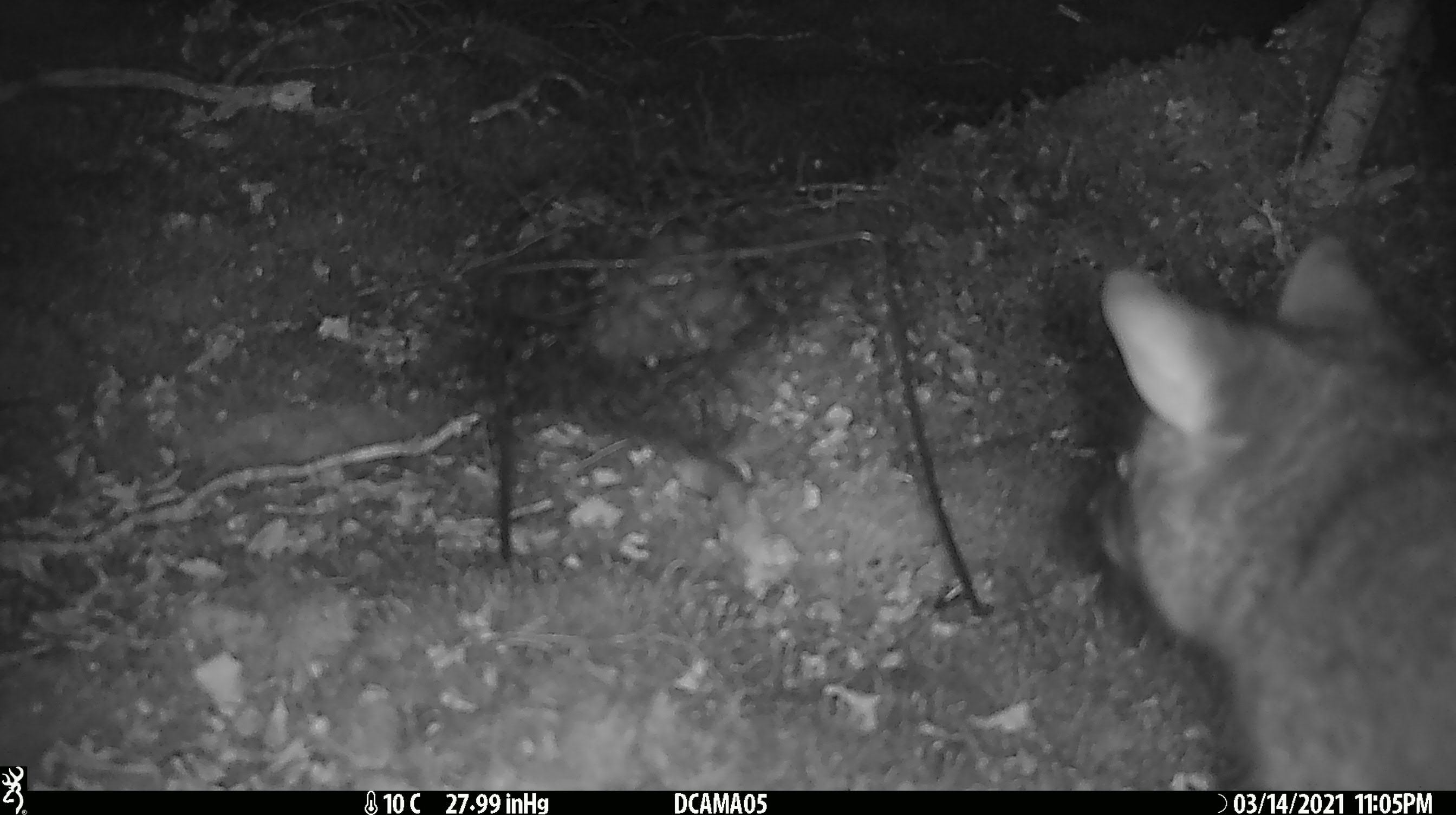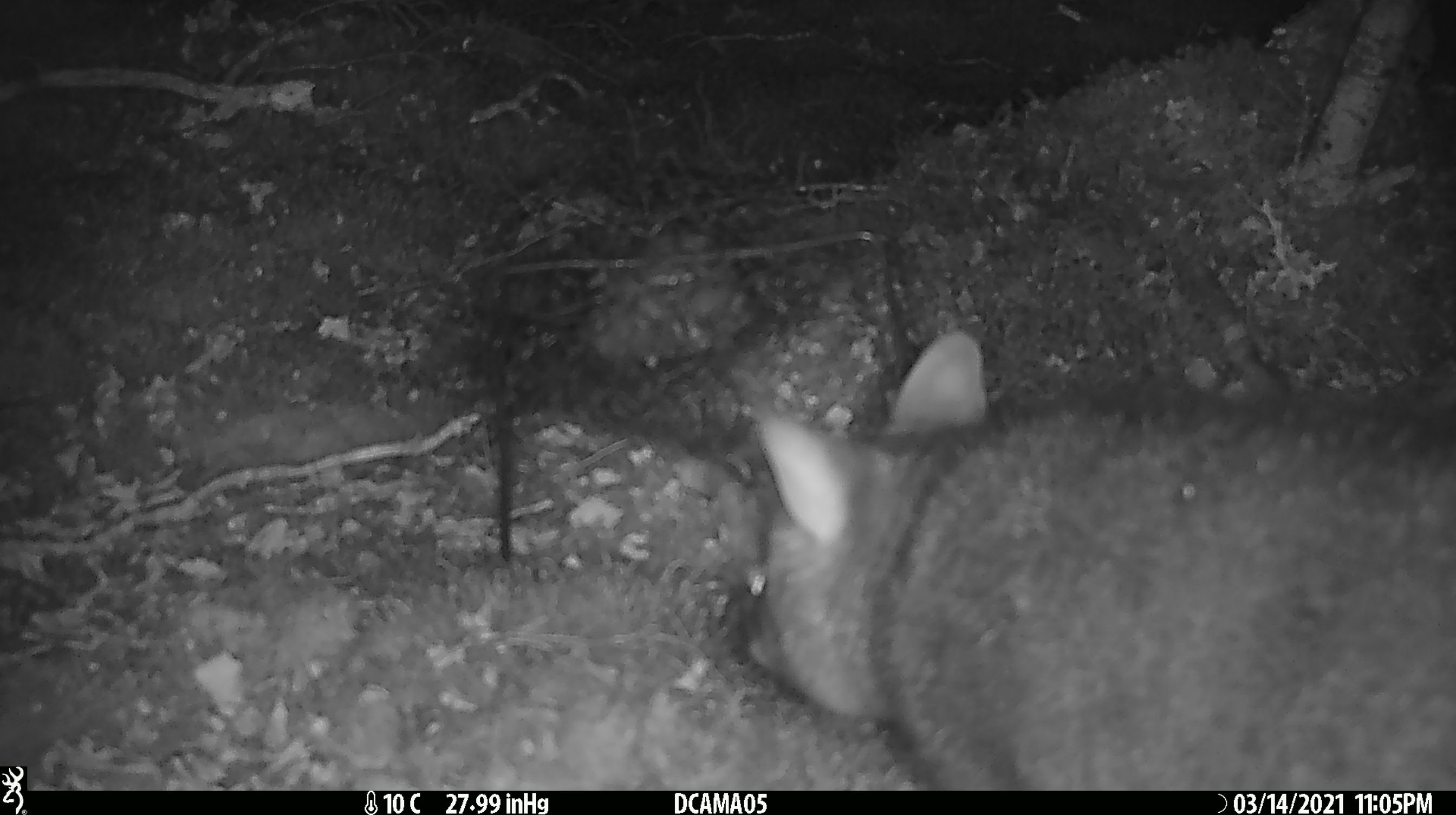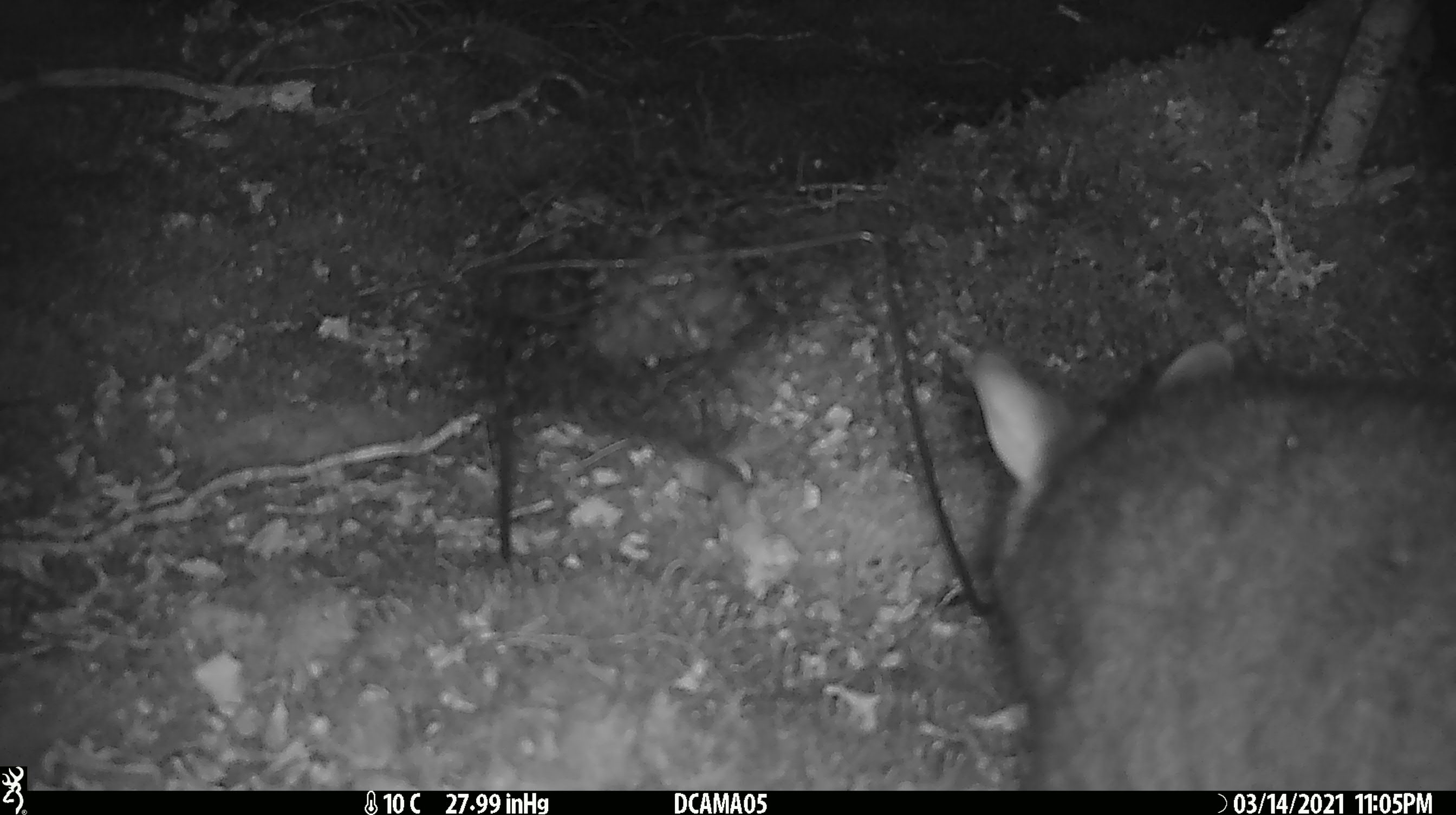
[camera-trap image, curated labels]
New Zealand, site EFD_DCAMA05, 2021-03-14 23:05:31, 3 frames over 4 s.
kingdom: Animalia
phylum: Chordata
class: Mammalia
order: Diprotodontia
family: Phalangeridae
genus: Trichosurus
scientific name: Trichosurus vulpecula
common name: common brushtail possum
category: possum